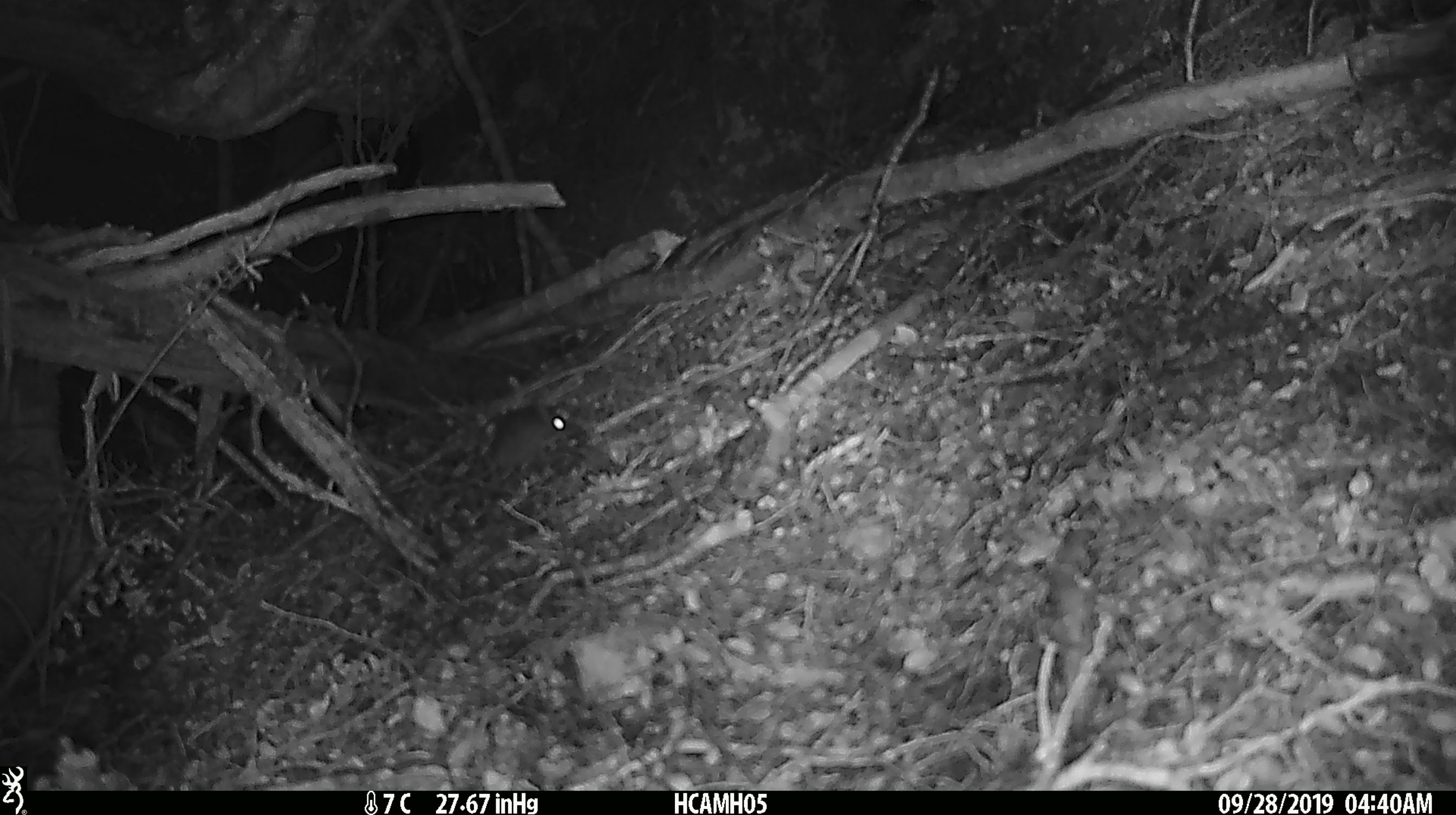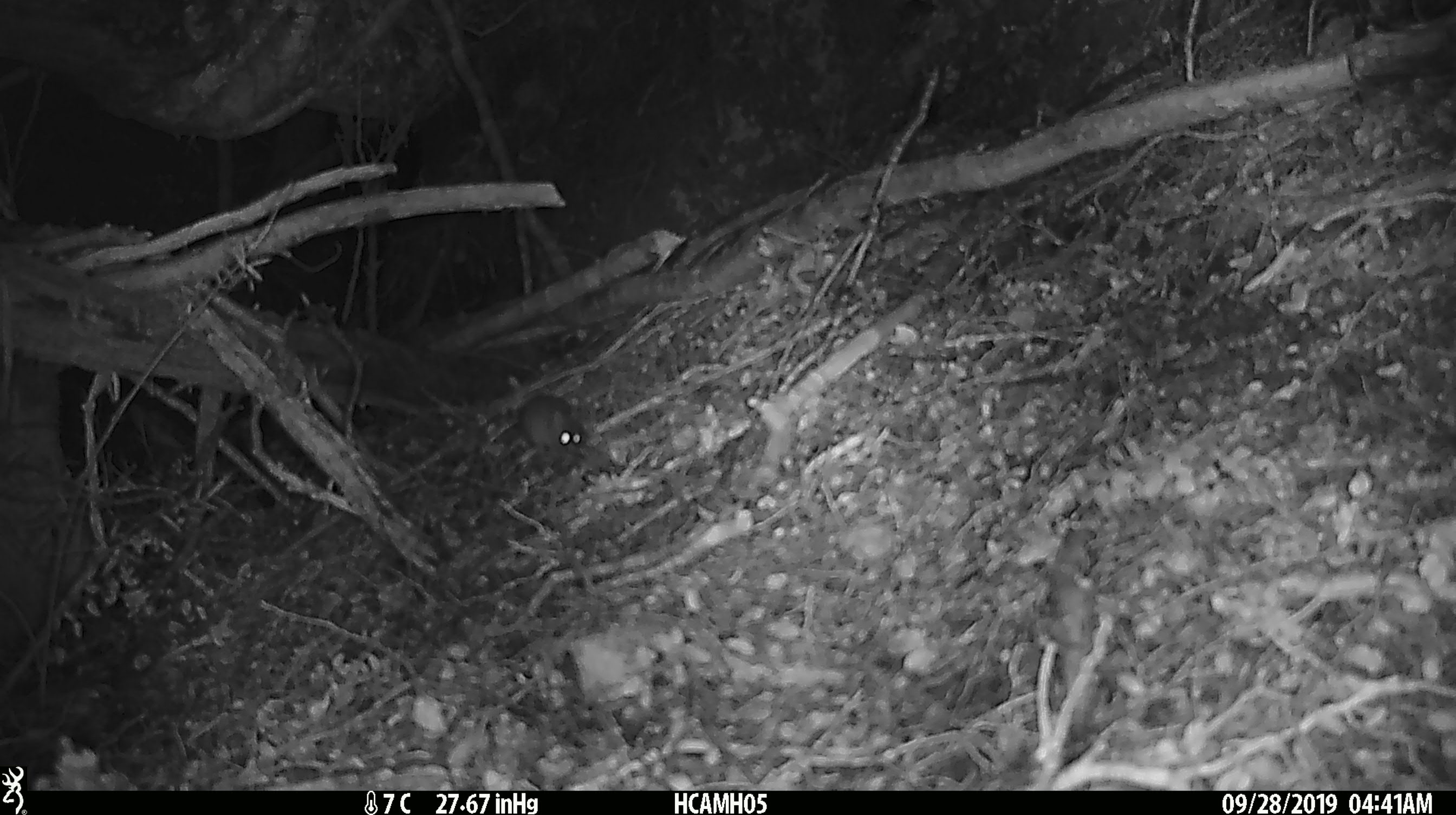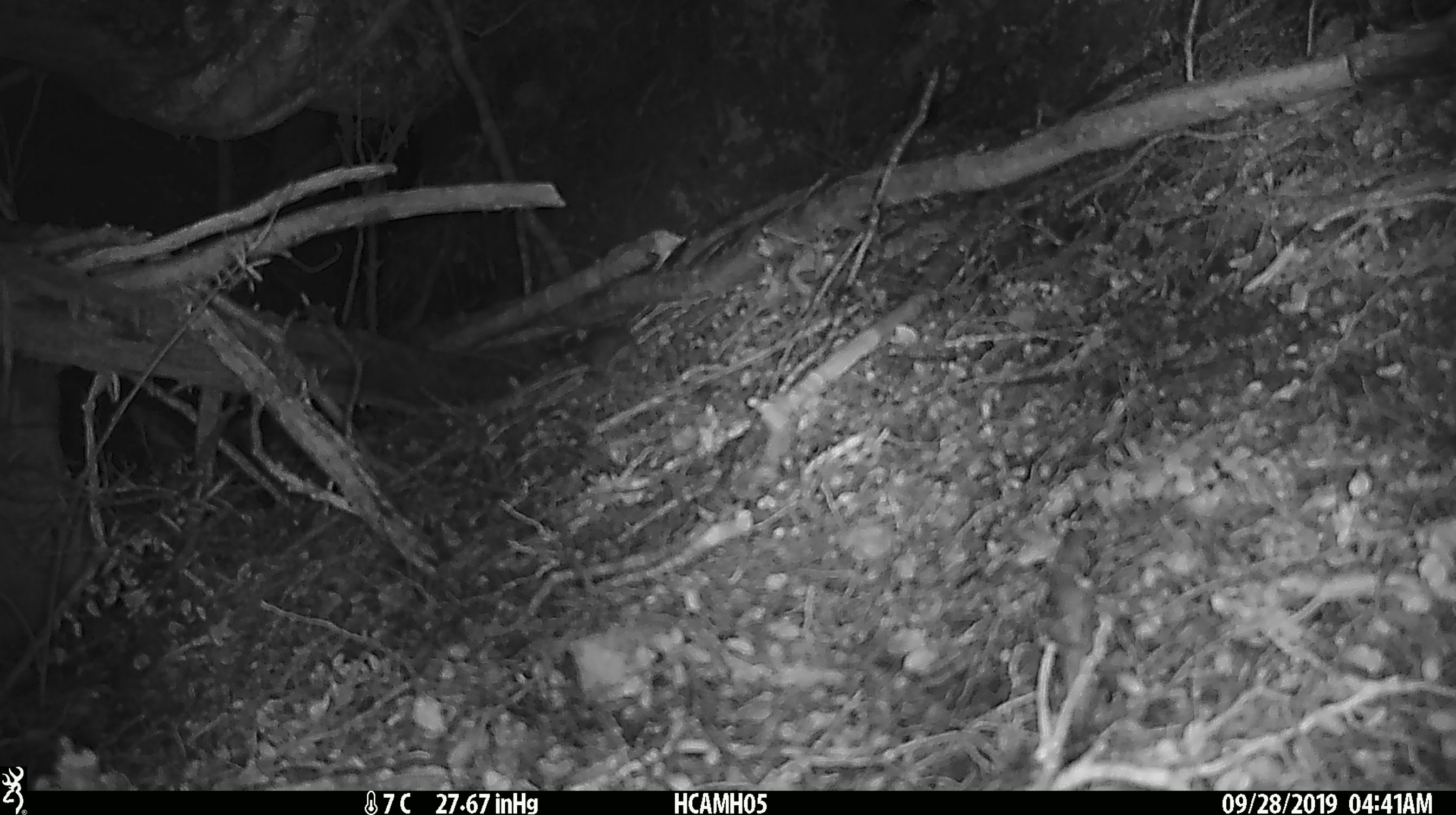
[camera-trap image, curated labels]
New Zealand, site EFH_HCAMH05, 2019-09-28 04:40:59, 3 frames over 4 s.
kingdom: Animalia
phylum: Chordata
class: Mammalia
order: Rodentia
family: Muridae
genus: Mus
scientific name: Mus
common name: mouse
Mouse (Mus).